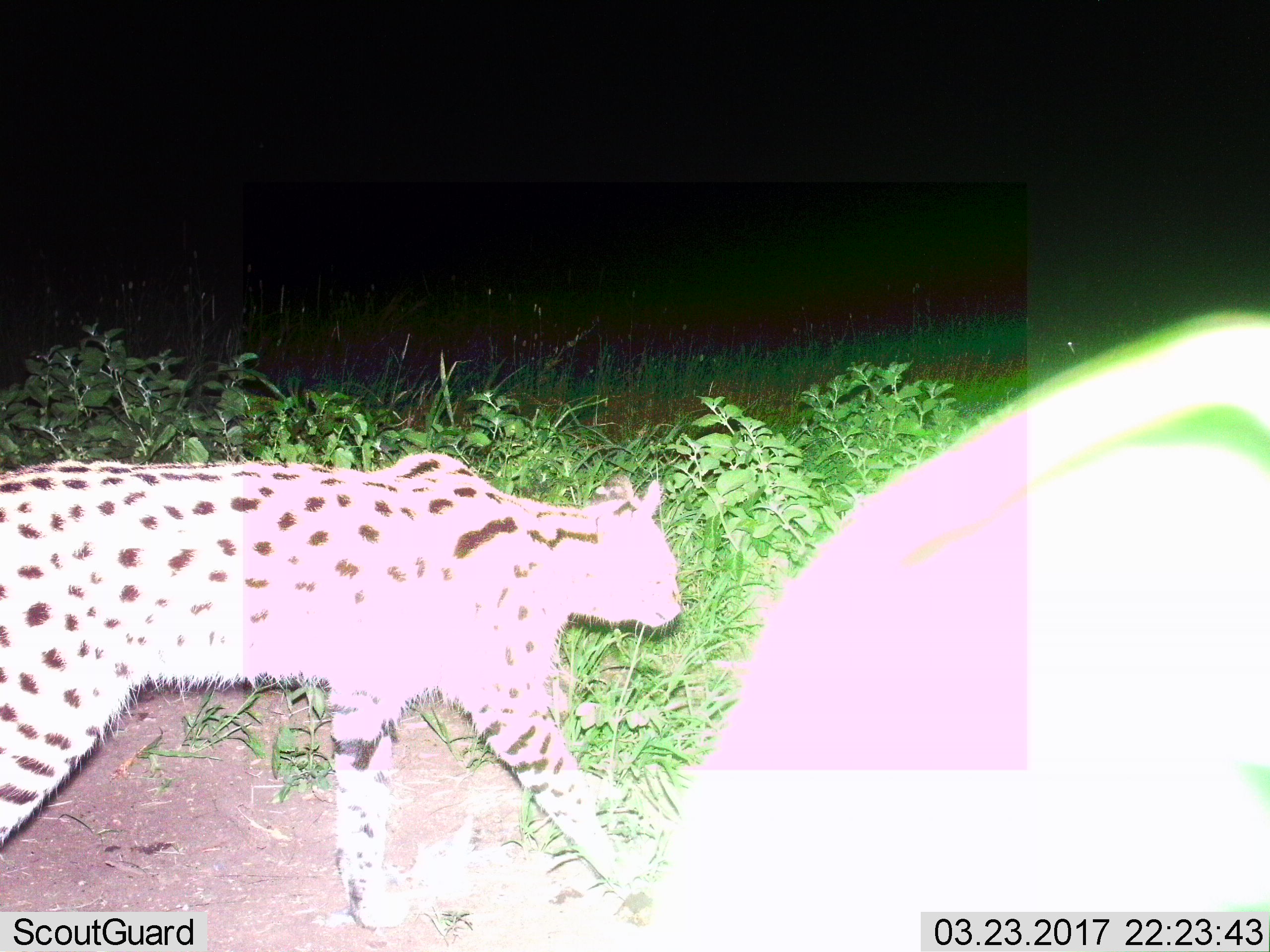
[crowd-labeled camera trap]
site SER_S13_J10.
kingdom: Animalia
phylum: Chordata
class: Mammalia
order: Carnivora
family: Felidae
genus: Leptailurus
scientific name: Leptailurus serval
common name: serval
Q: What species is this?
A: Serval (Leptailurus serval).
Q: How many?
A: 1.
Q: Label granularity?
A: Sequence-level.